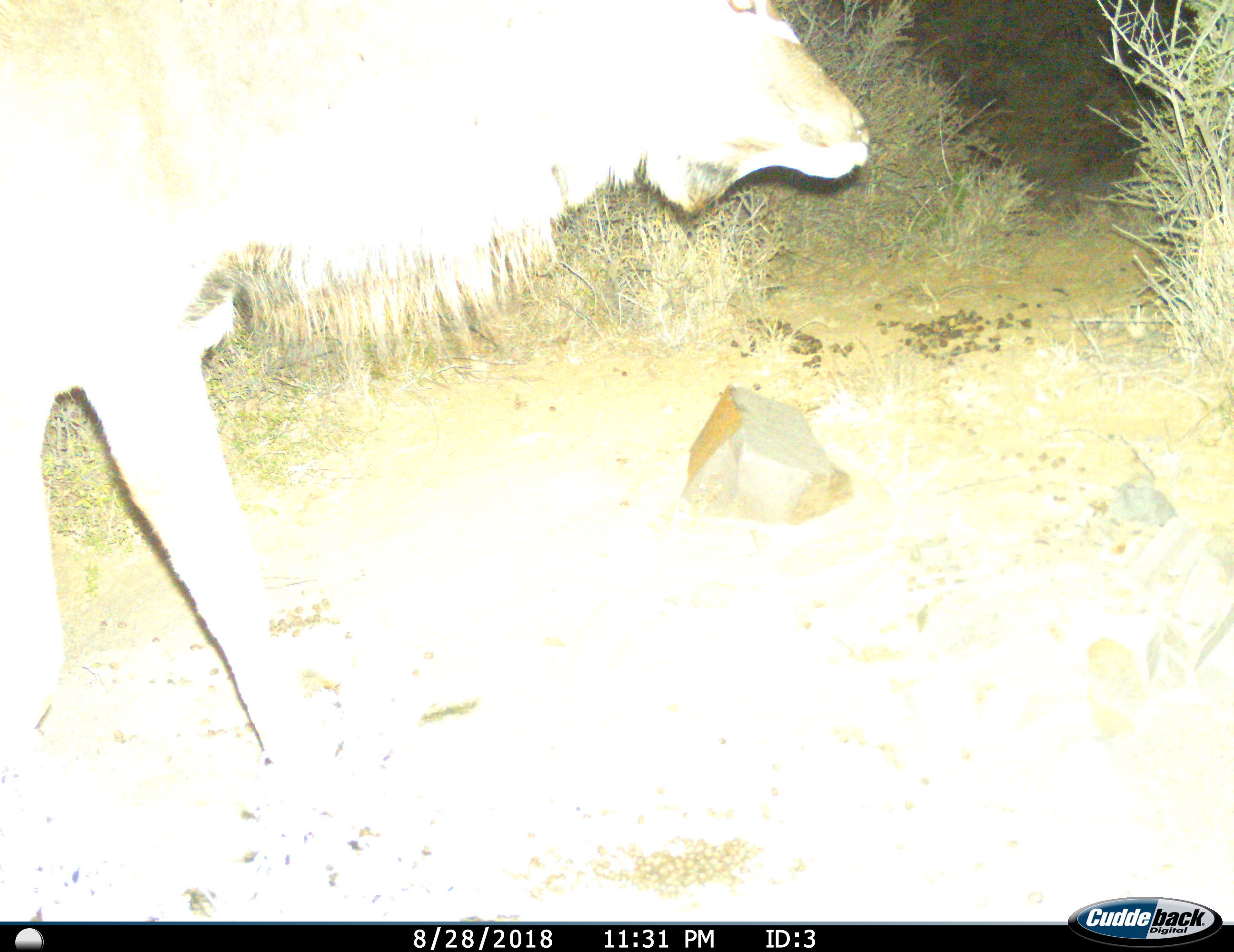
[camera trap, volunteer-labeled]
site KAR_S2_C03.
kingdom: Animalia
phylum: Chordata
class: Mammalia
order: Artiodactyla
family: Bovidae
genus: Tragelaphus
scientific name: Tragelaphus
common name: kudu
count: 1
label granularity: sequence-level